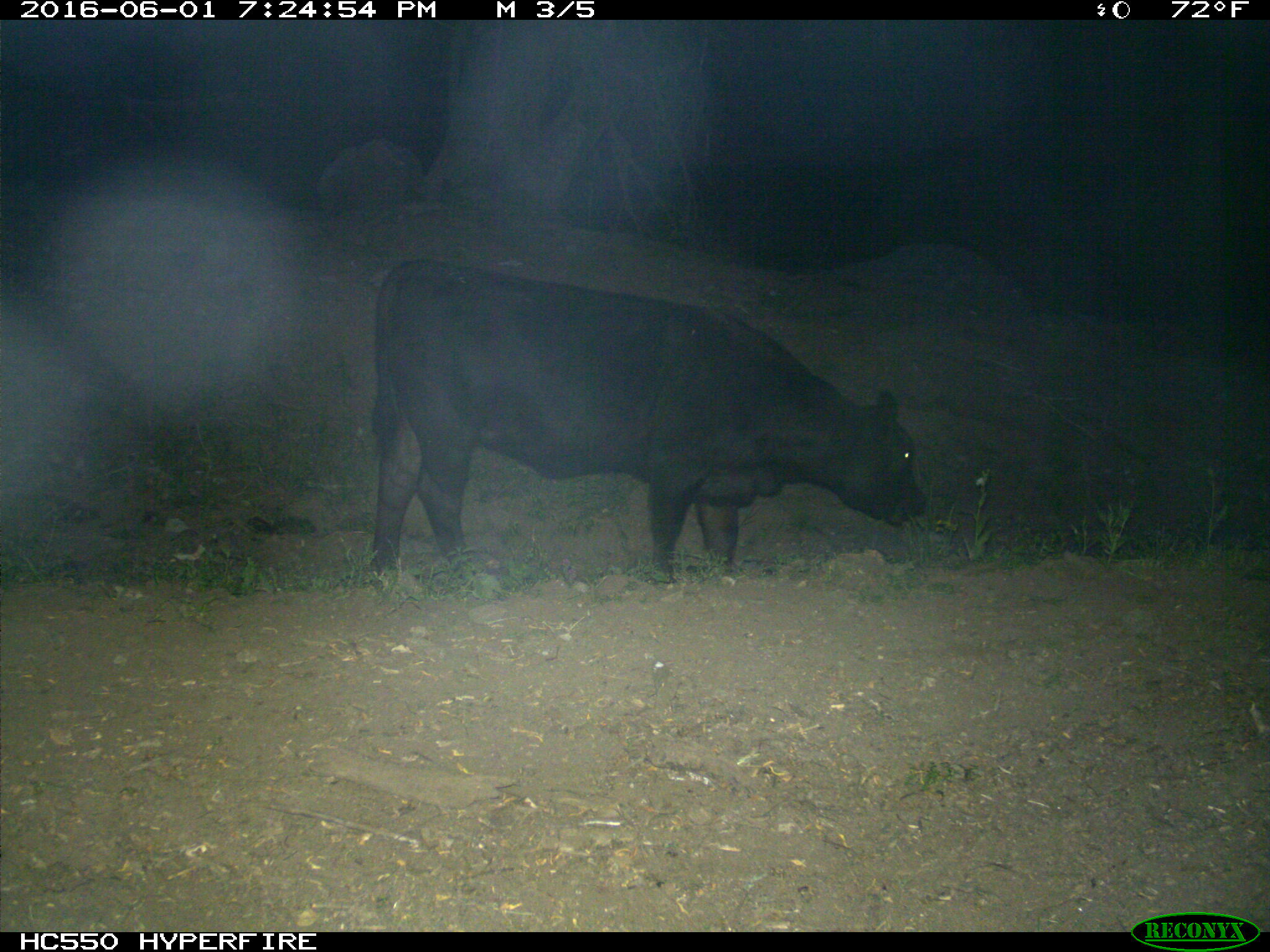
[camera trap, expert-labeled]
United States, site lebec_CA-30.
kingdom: Animalia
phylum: Chordata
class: Mammalia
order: Artiodactyla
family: Bovidae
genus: Bos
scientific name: Bos taurus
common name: domestic cow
Bos taurus (domestic cow).